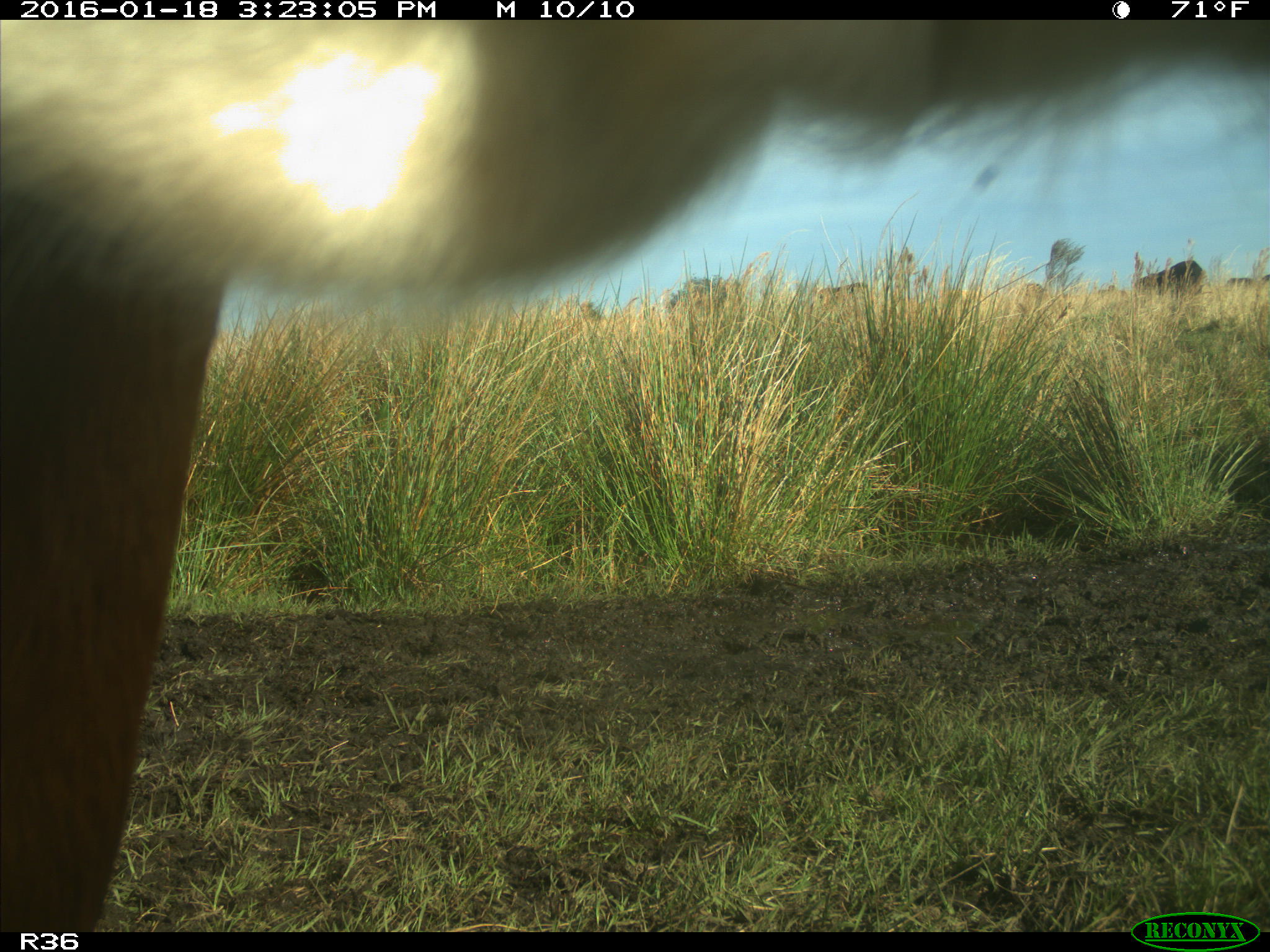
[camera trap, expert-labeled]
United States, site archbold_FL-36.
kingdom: Animalia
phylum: Chordata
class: Mammalia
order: Artiodactyla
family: Bovidae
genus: Bos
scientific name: Bos taurus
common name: domestic cow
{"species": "Bos taurus (domestic cow)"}